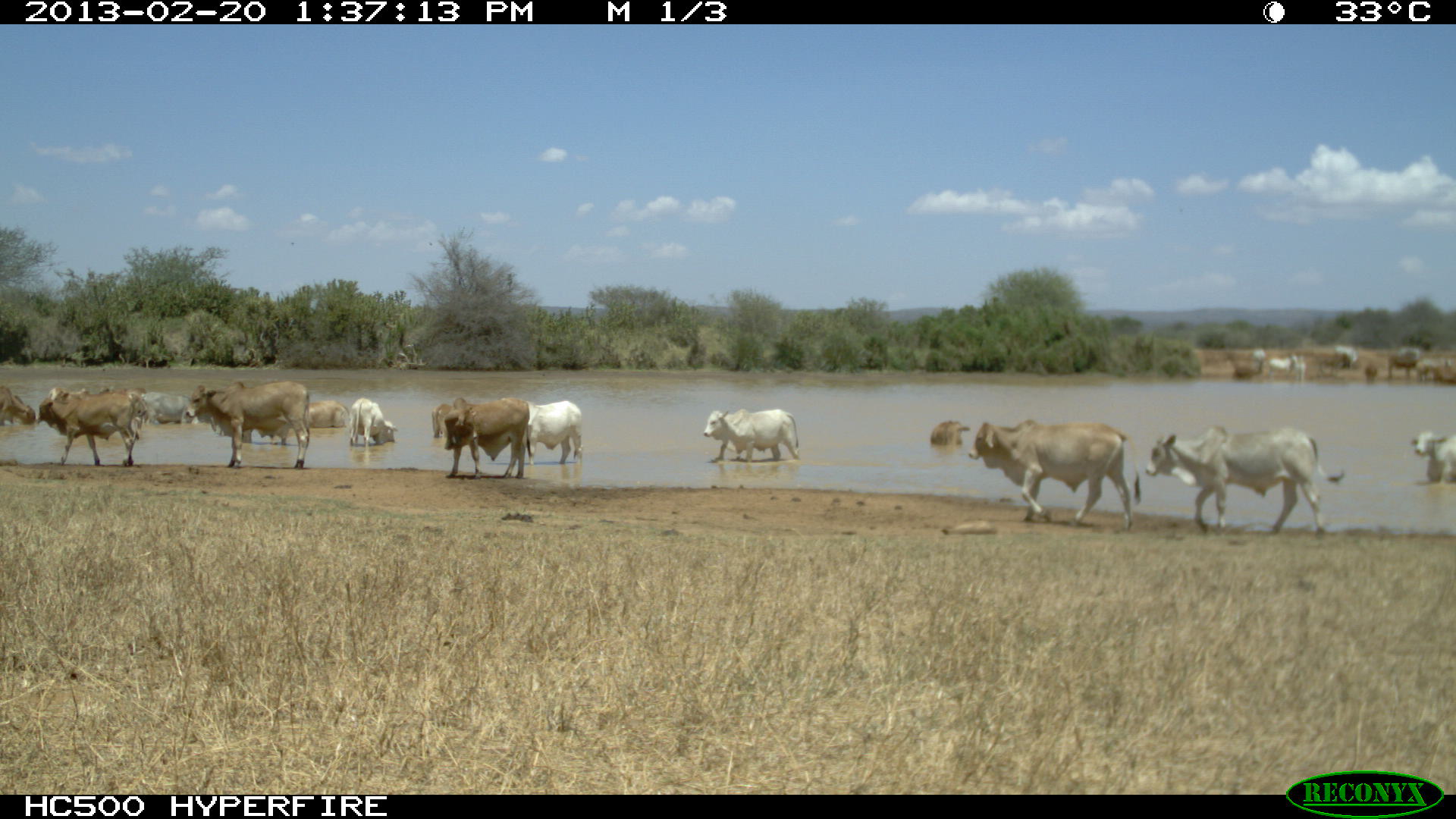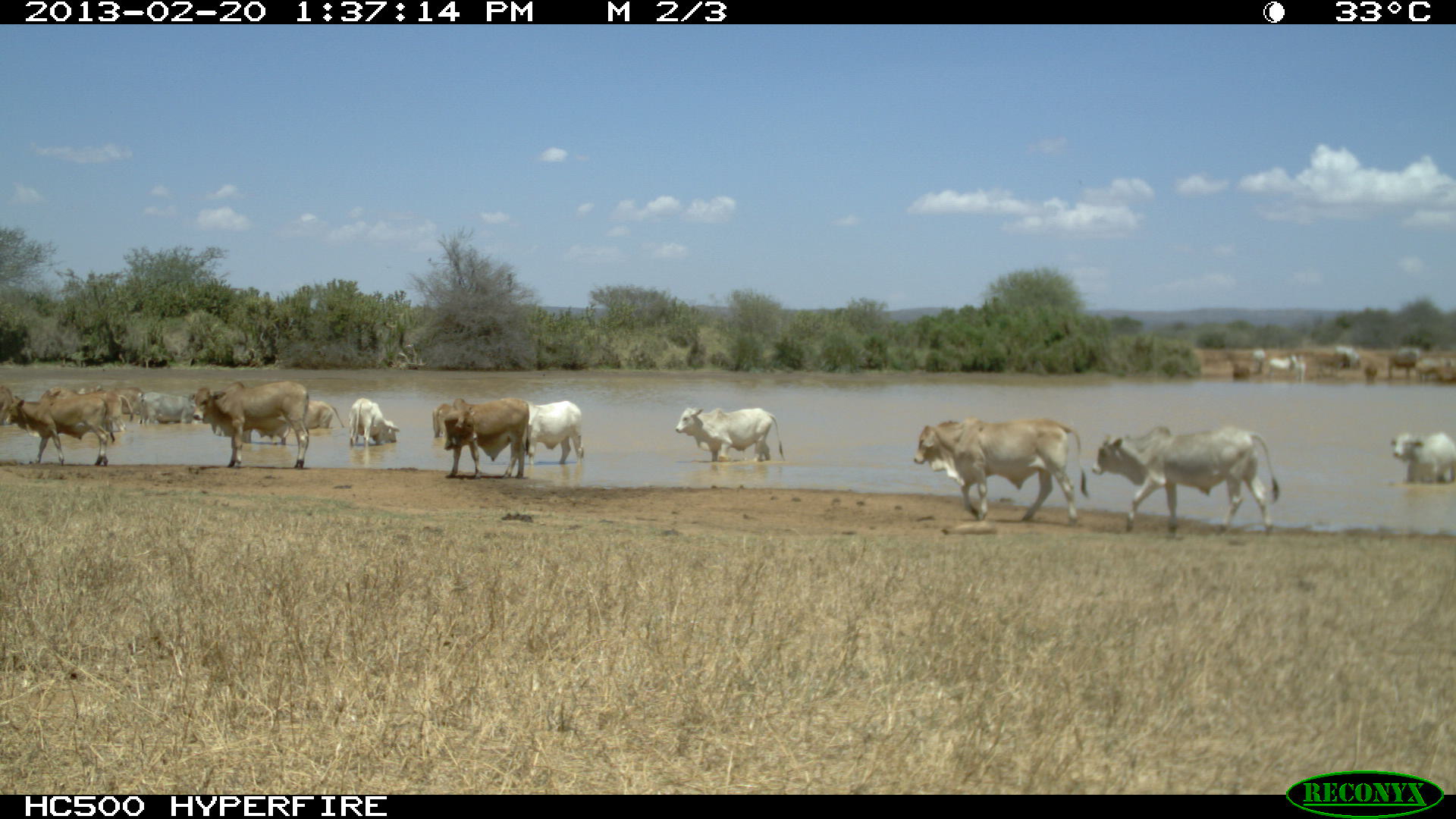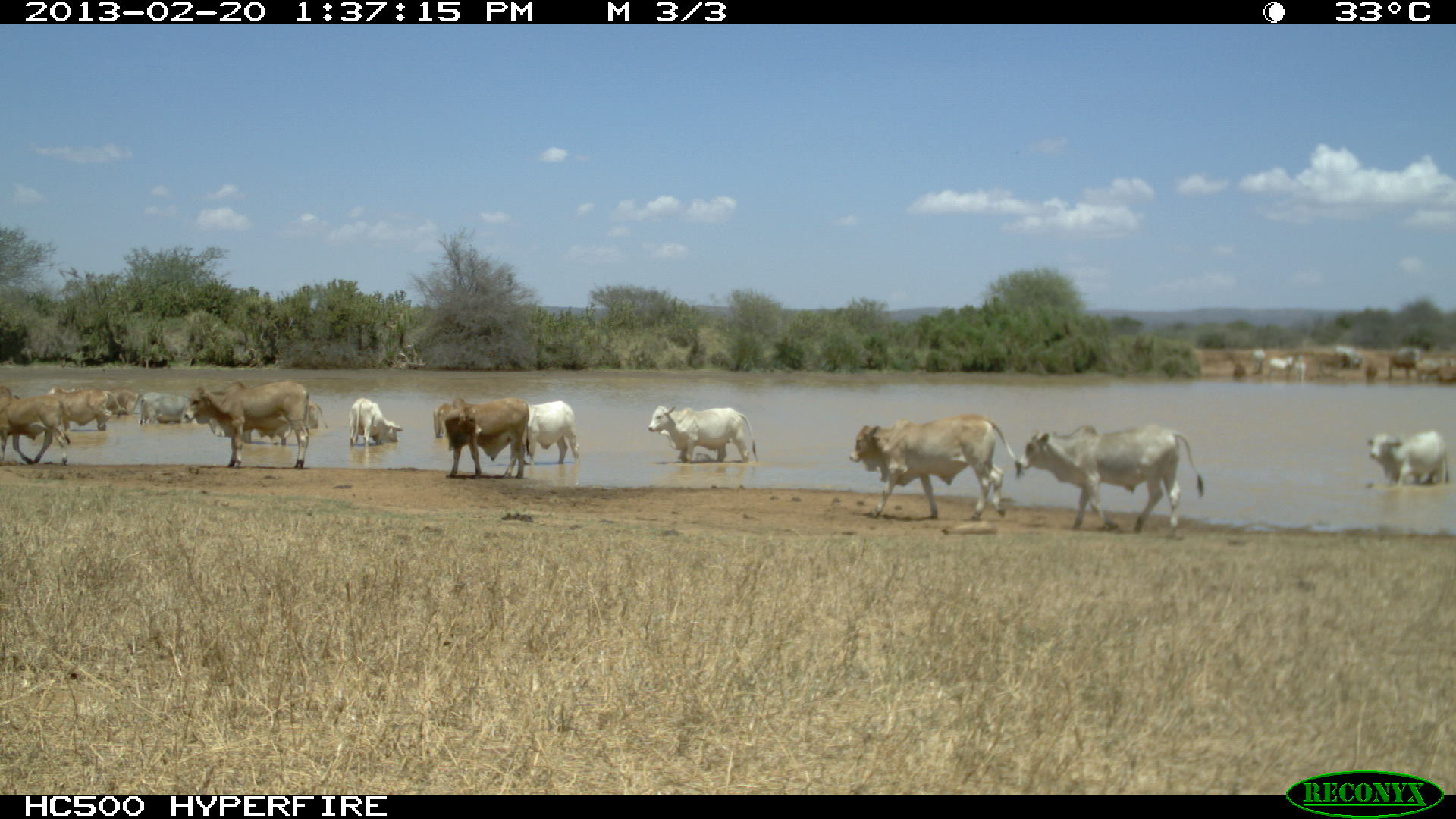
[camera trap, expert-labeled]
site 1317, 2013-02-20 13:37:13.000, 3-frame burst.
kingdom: Animalia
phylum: Chordata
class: Mammalia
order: Artiodactyla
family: Bovidae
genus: Bos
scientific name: Bos taurus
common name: domestic cattle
Bos taurus (domestic cattle), count 15.